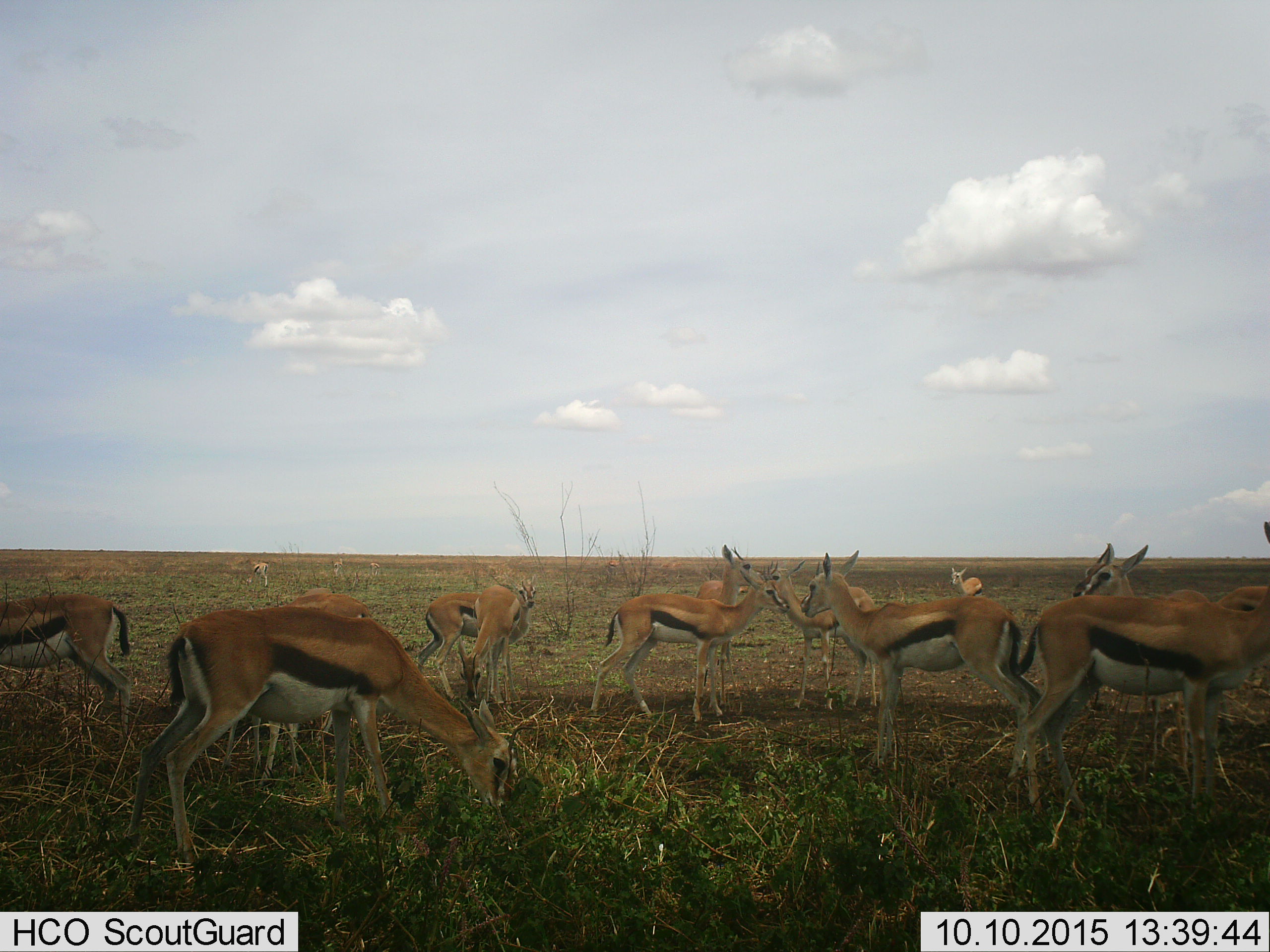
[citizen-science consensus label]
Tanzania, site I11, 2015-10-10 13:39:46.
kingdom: Animalia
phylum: Chordata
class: Mammalia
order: Artiodactyla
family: Bovidae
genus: Eudorcas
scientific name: Eudorcas thomsonii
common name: thomson's gazelle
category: gazellethomsons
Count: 11-50.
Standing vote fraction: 90%.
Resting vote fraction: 10%.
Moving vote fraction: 20%.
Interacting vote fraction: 10%.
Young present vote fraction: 40%.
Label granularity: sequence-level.